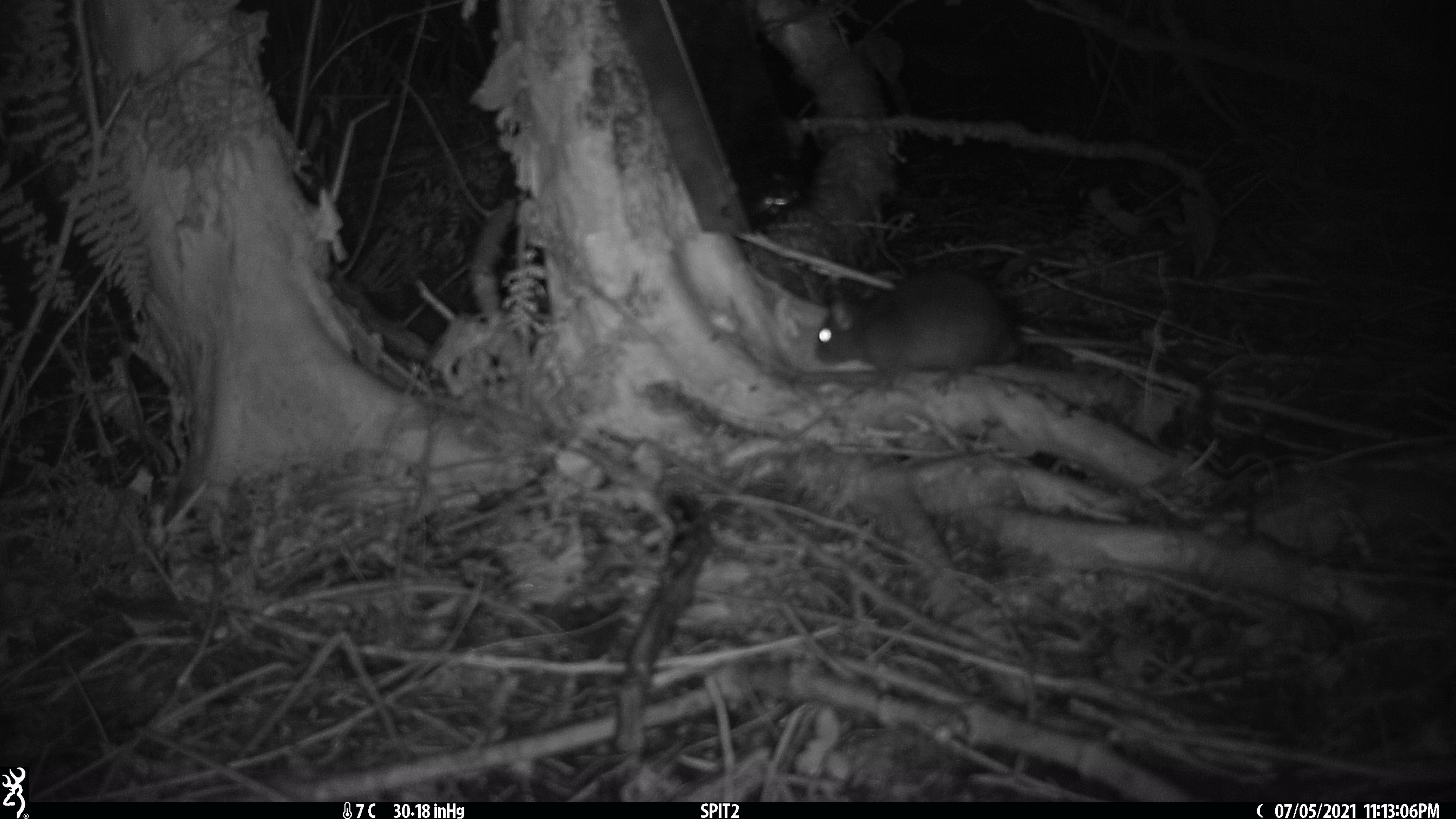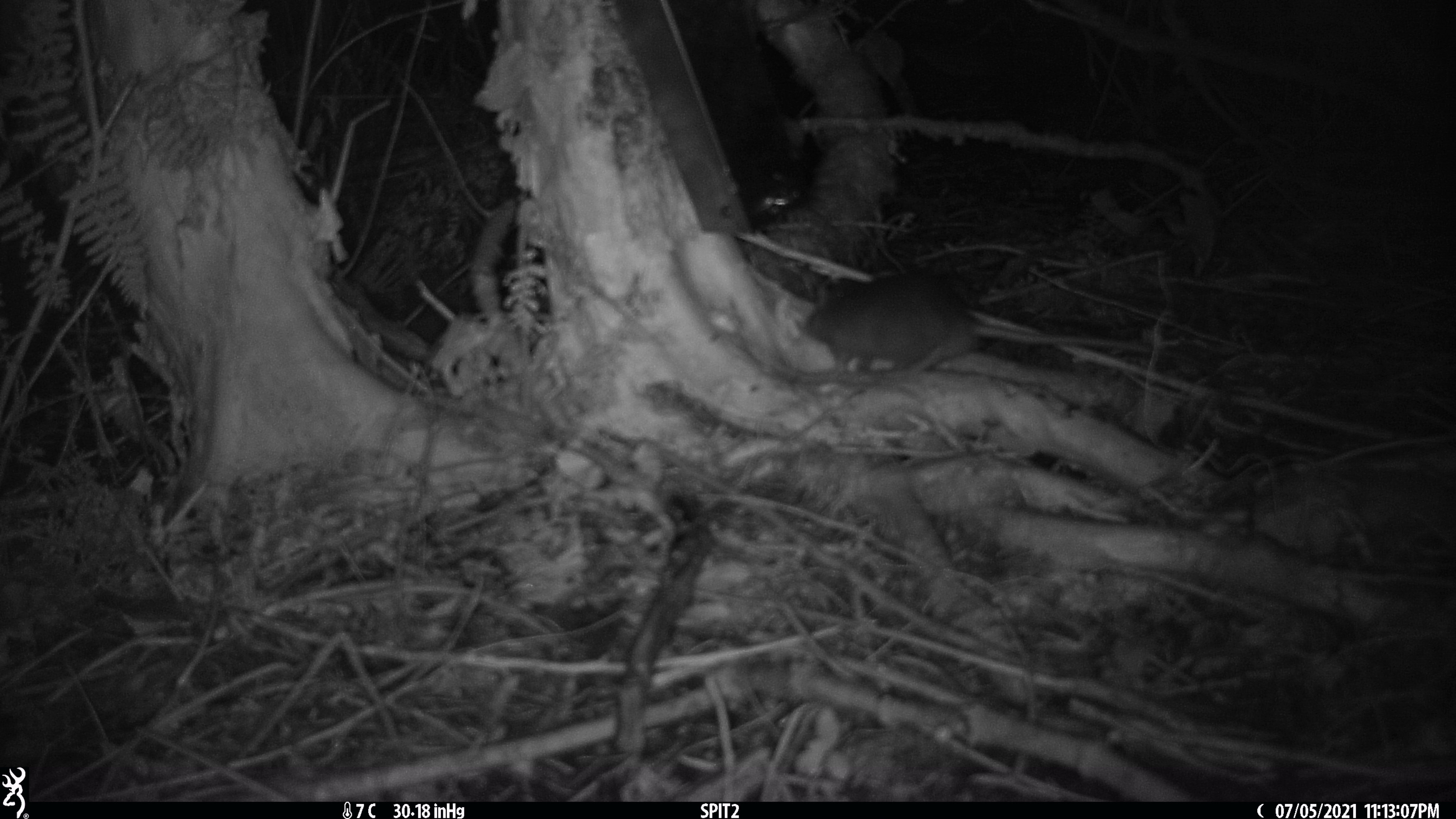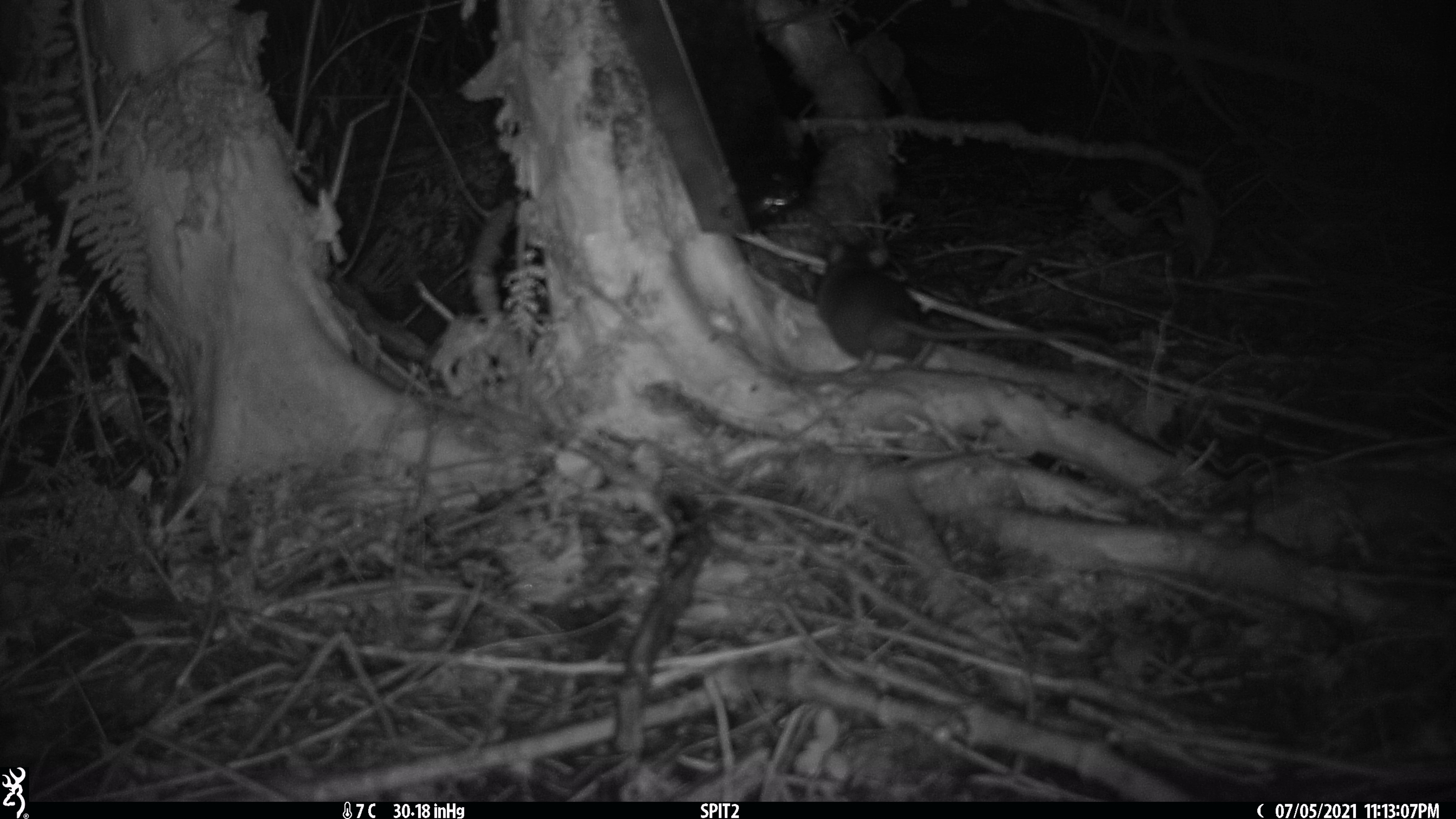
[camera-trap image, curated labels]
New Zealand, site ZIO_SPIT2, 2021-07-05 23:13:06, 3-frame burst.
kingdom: Animalia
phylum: Chordata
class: Mammalia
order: Rodentia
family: Muridae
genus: Rattus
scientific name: Rattus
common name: rat